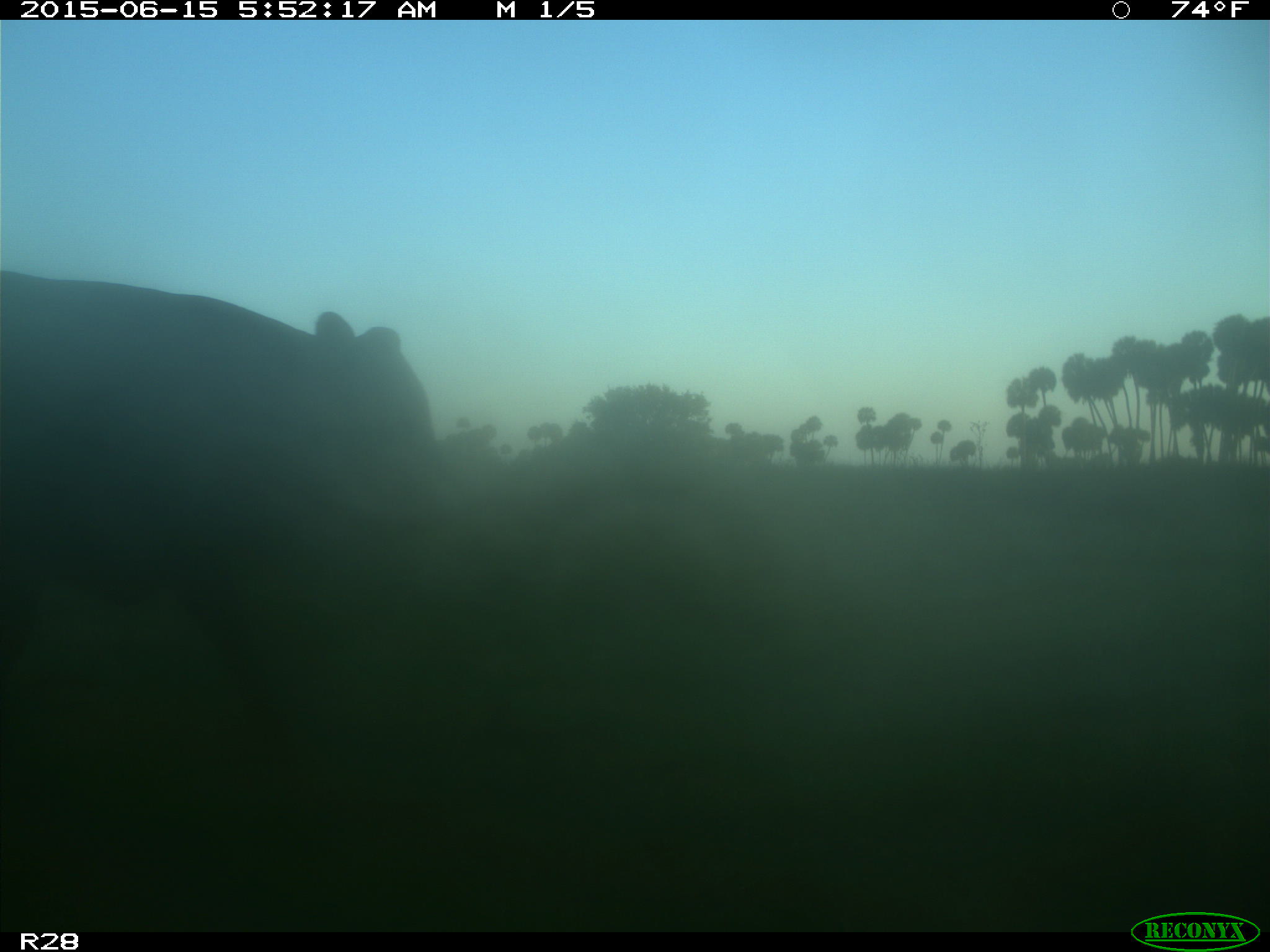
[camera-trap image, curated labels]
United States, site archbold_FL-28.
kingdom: Animalia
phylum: Chordata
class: Mammalia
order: Artiodactyla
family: Bovidae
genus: Bos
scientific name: Bos taurus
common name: domestic cow